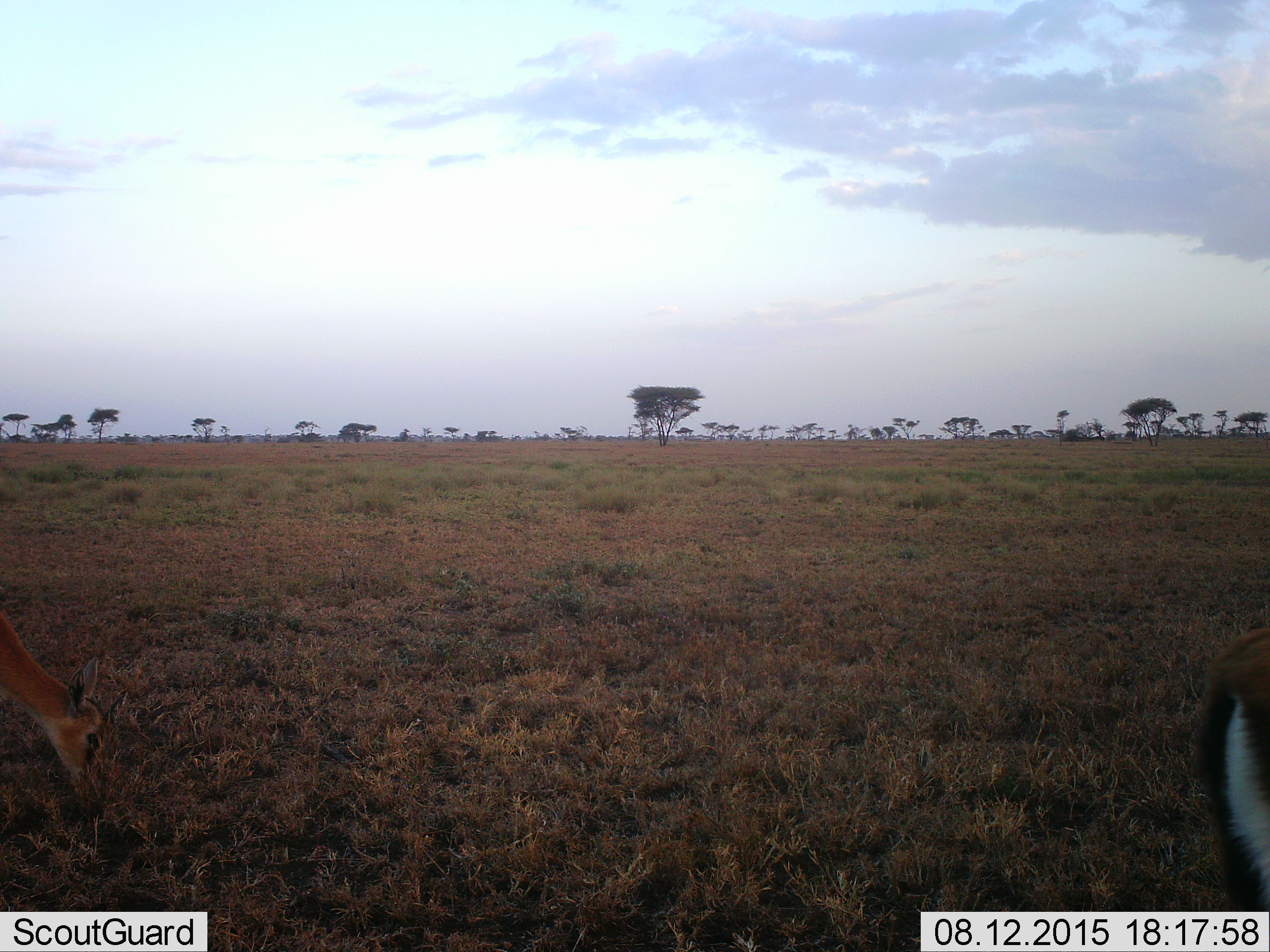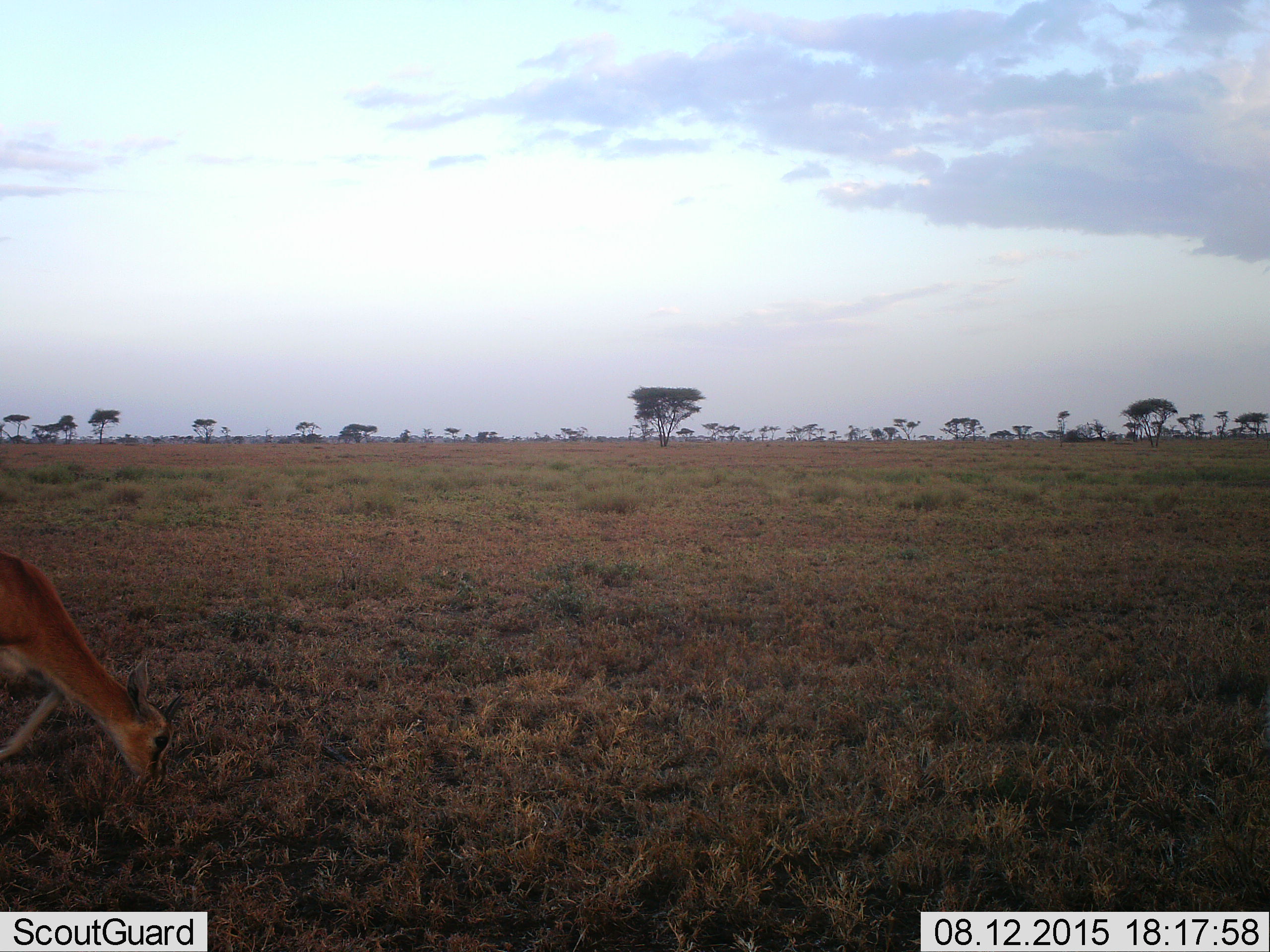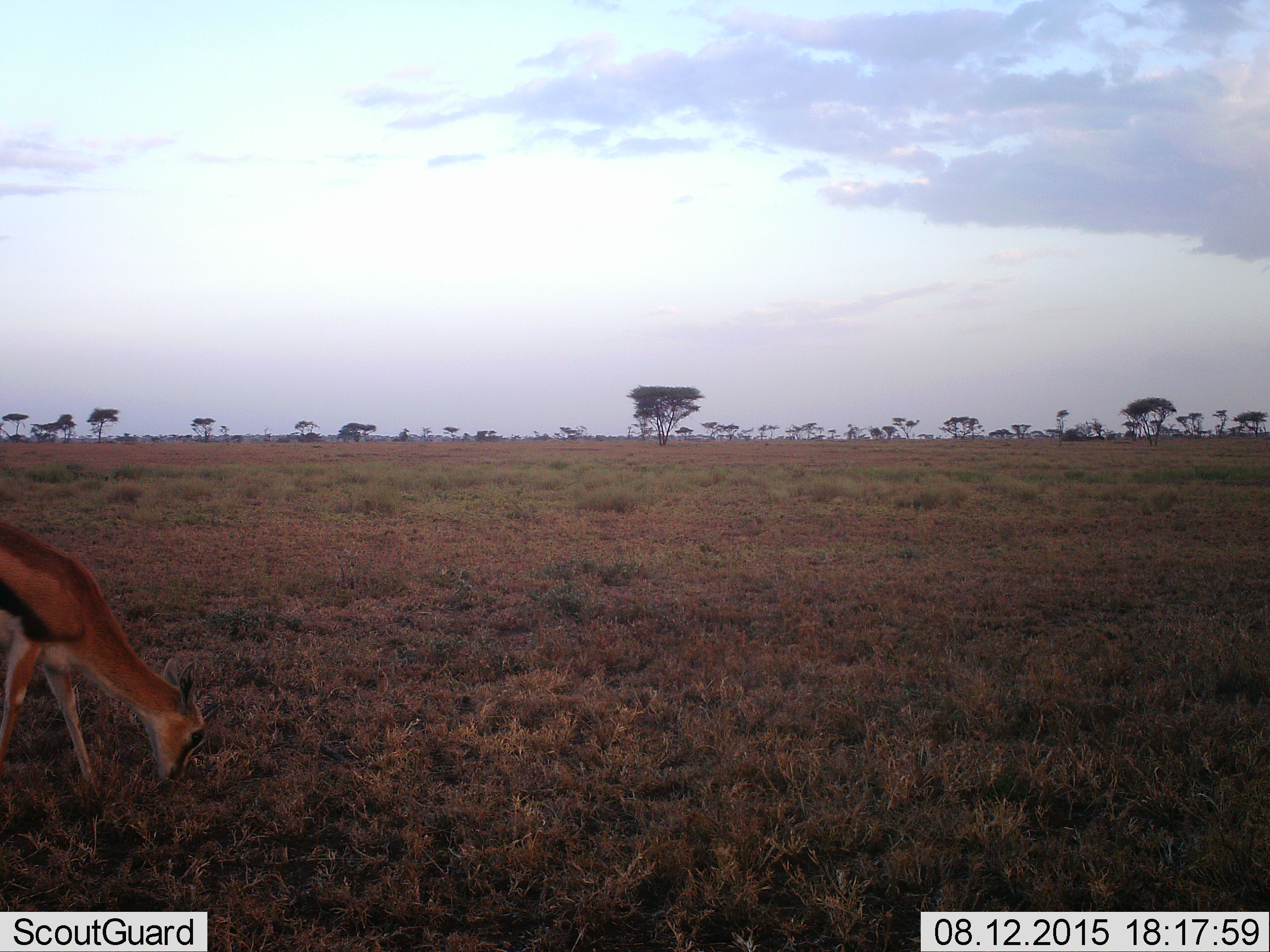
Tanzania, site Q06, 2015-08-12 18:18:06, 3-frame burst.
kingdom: Animalia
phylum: Chordata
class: Mammalia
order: Artiodactyla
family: Bovidae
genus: Eudorcas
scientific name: Eudorcas thomsonii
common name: thomson's gazelle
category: gazellethomsons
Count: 2.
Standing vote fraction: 60%.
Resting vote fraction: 0%.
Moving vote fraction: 40%.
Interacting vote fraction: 0%.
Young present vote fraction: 0%.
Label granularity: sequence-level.